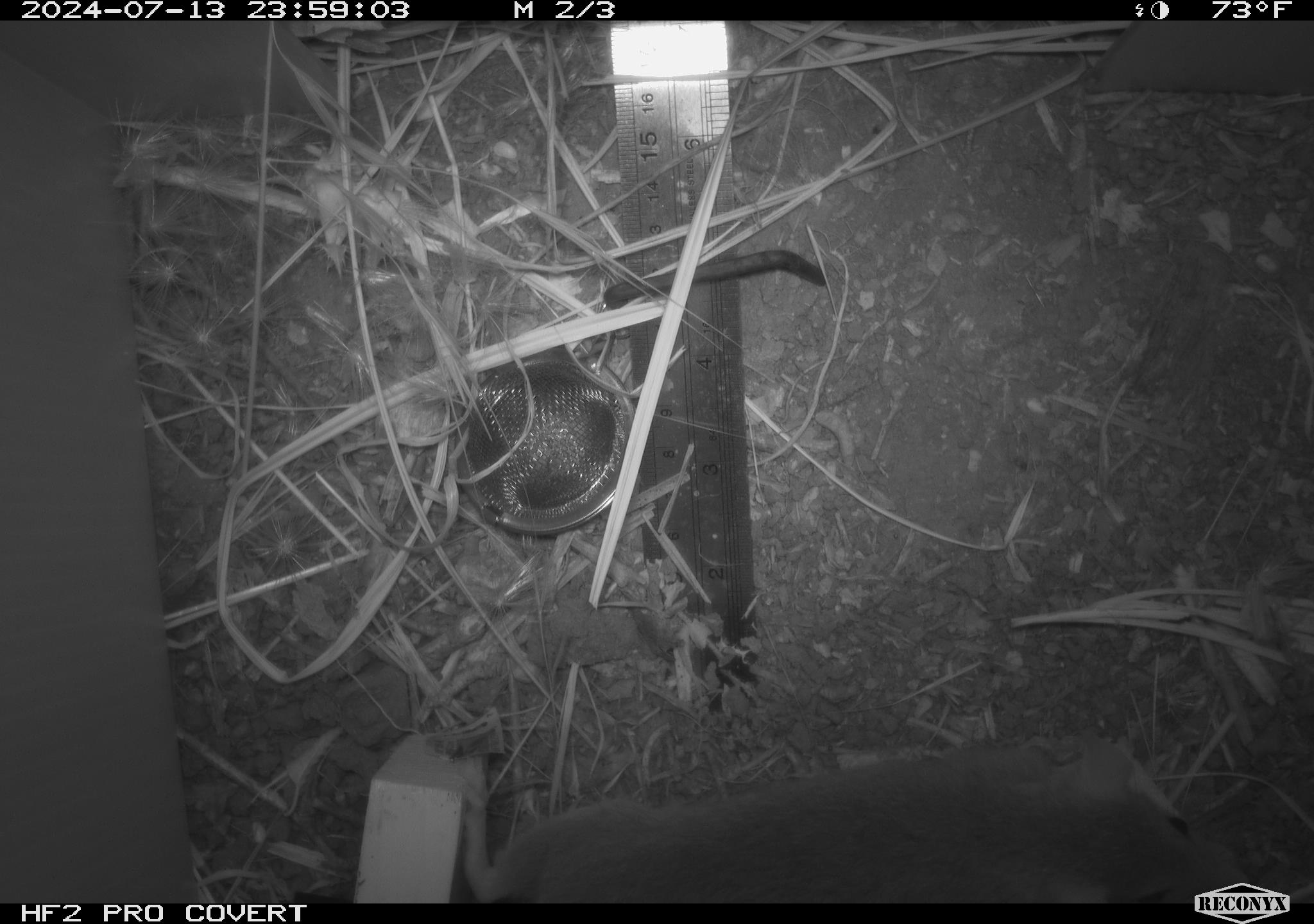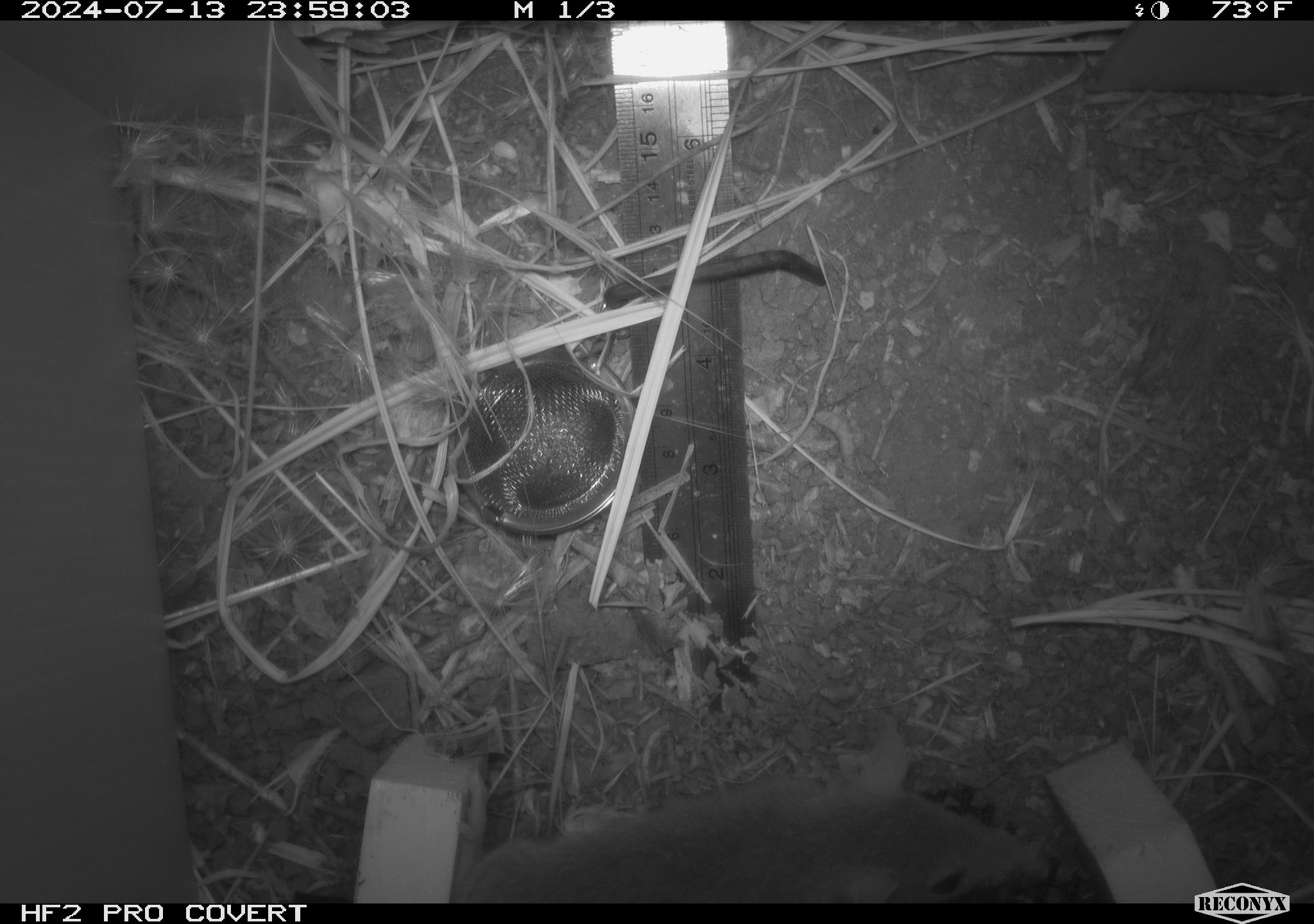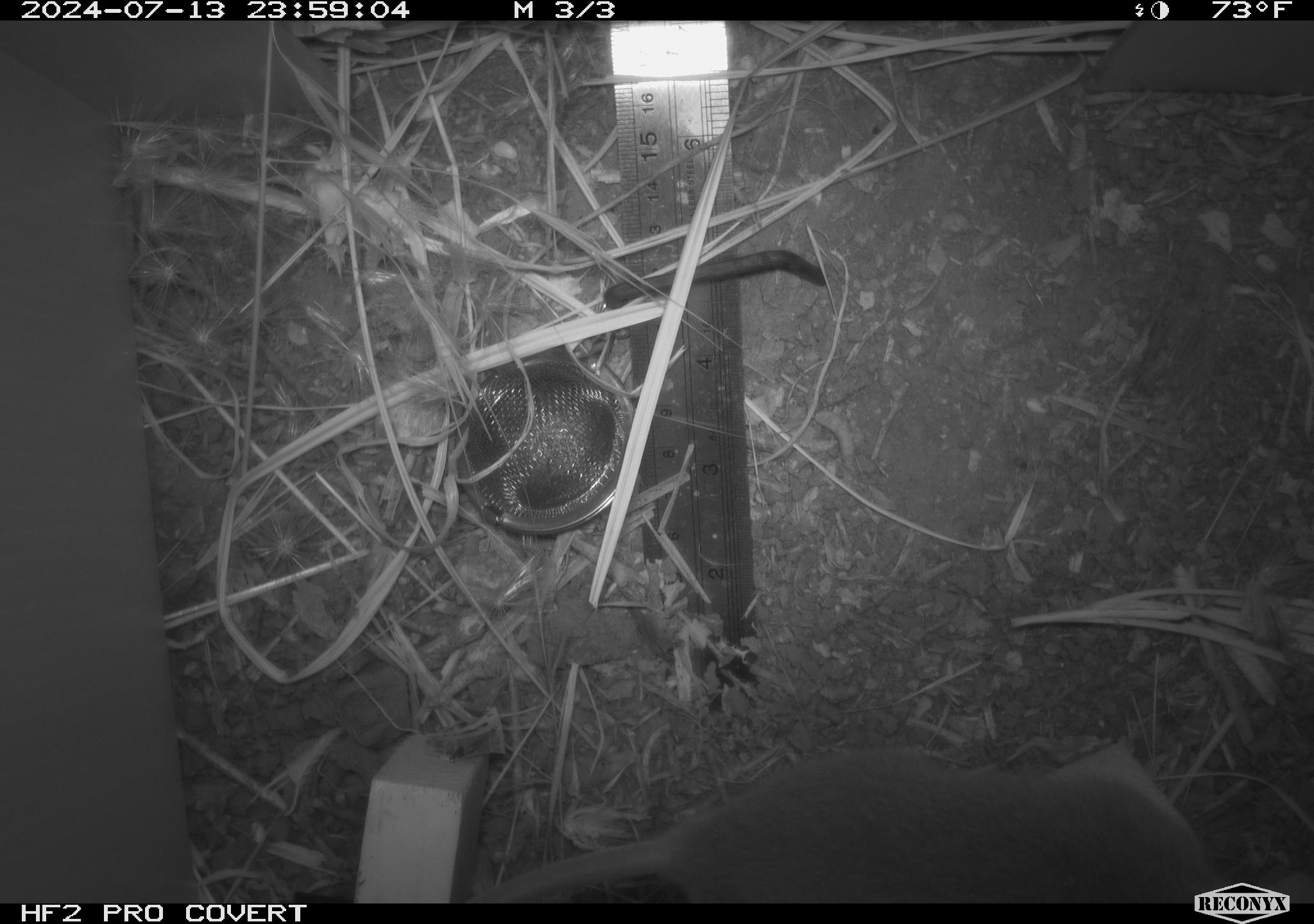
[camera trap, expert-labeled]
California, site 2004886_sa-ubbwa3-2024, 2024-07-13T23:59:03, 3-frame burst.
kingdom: Animalia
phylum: Chordata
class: Mammalia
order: Rodentia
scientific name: Rodentia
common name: mouse species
Mouse species (Rodentia).